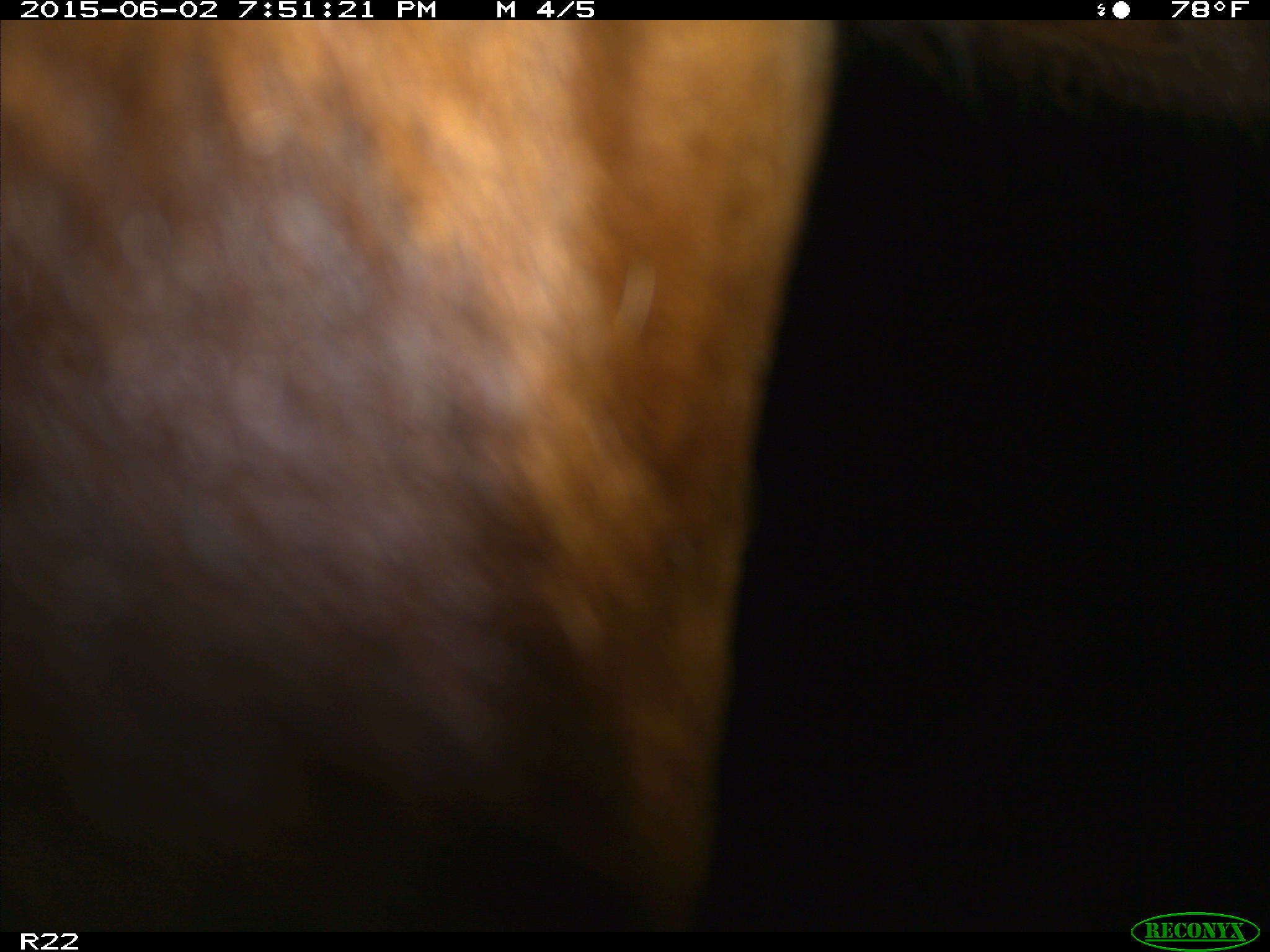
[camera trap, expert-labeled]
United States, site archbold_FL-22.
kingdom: Animalia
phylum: Chordata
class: Mammalia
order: Artiodactyla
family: Bovidae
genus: Bos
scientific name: Bos taurus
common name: domestic cow